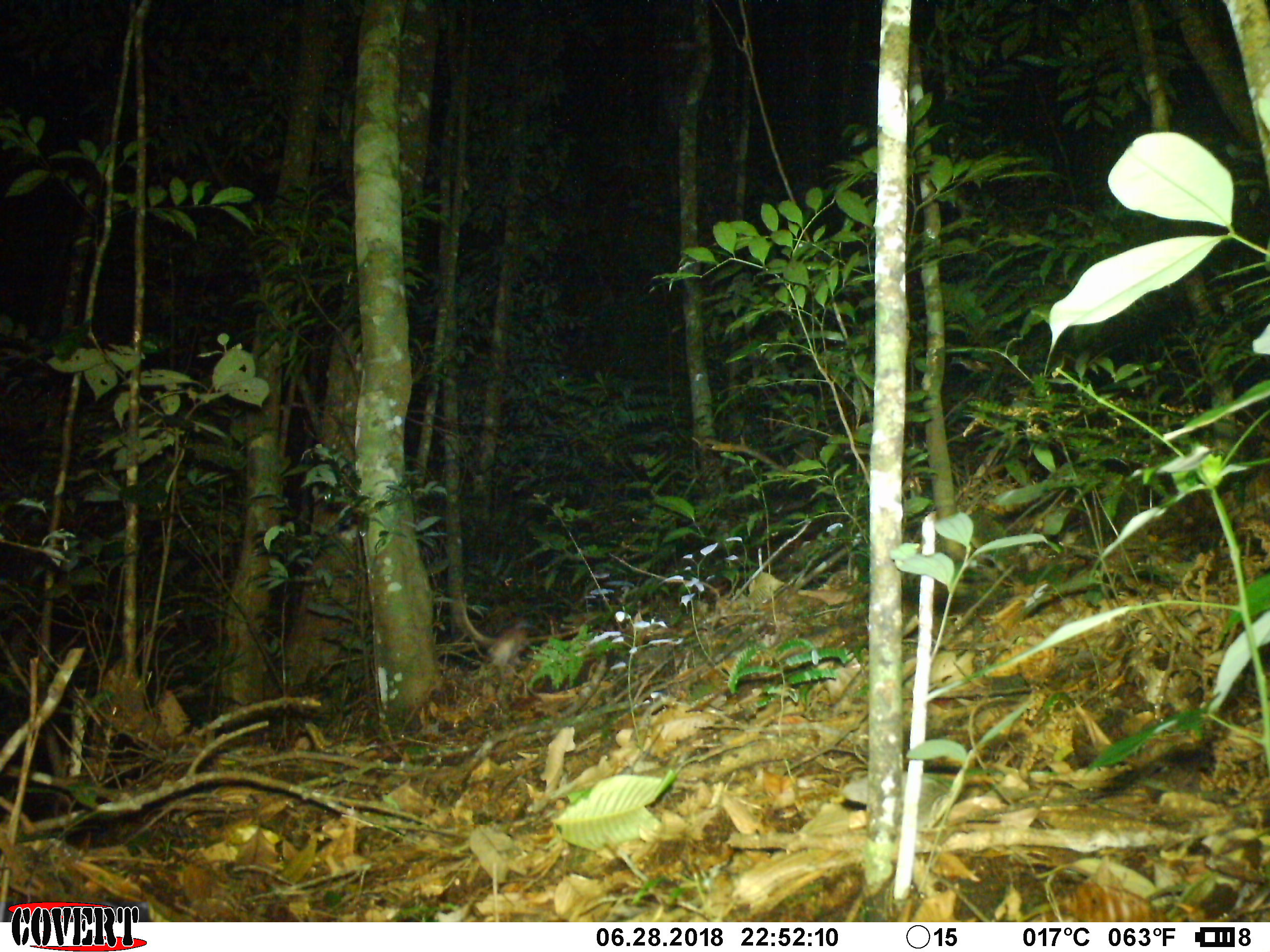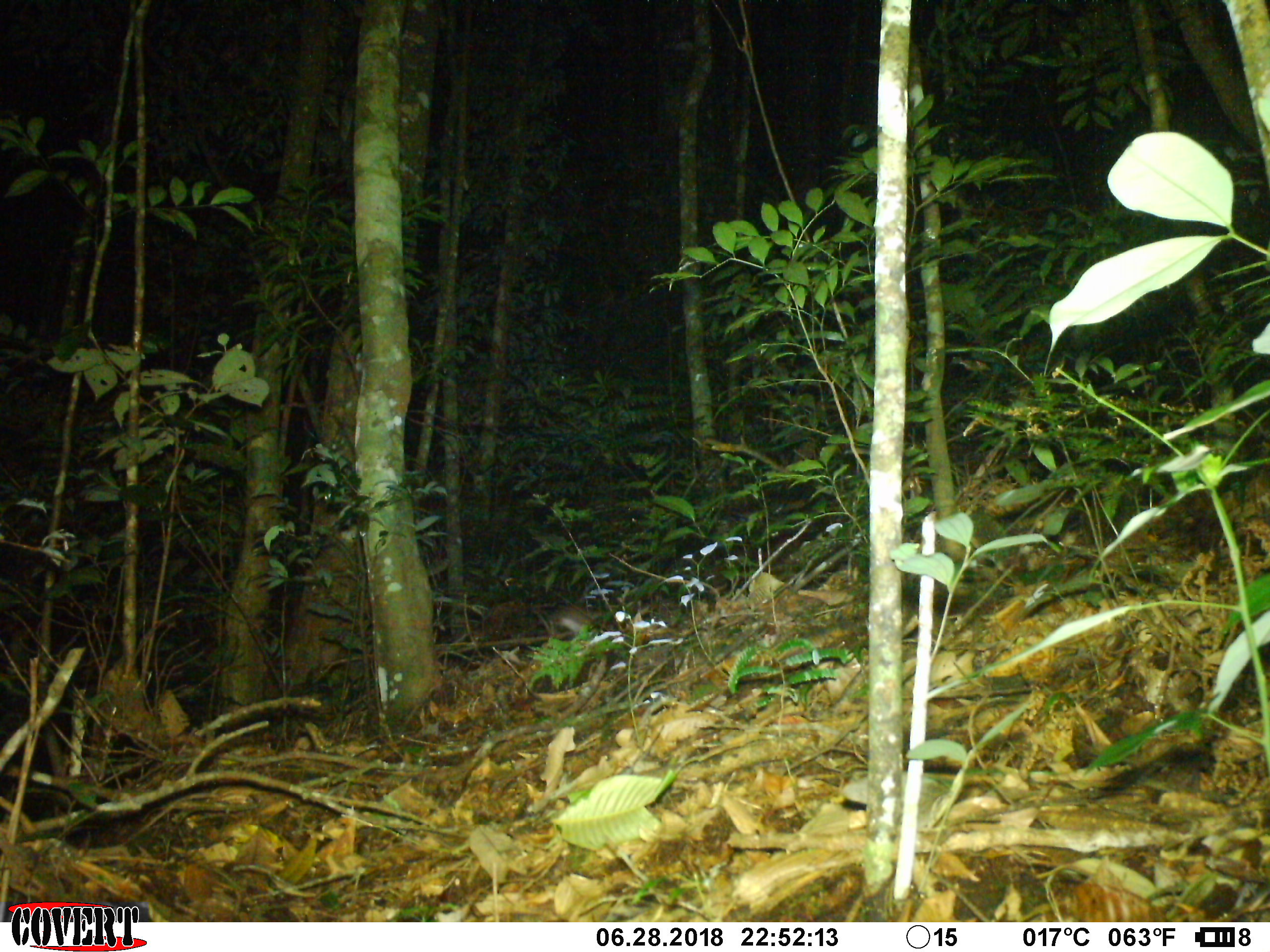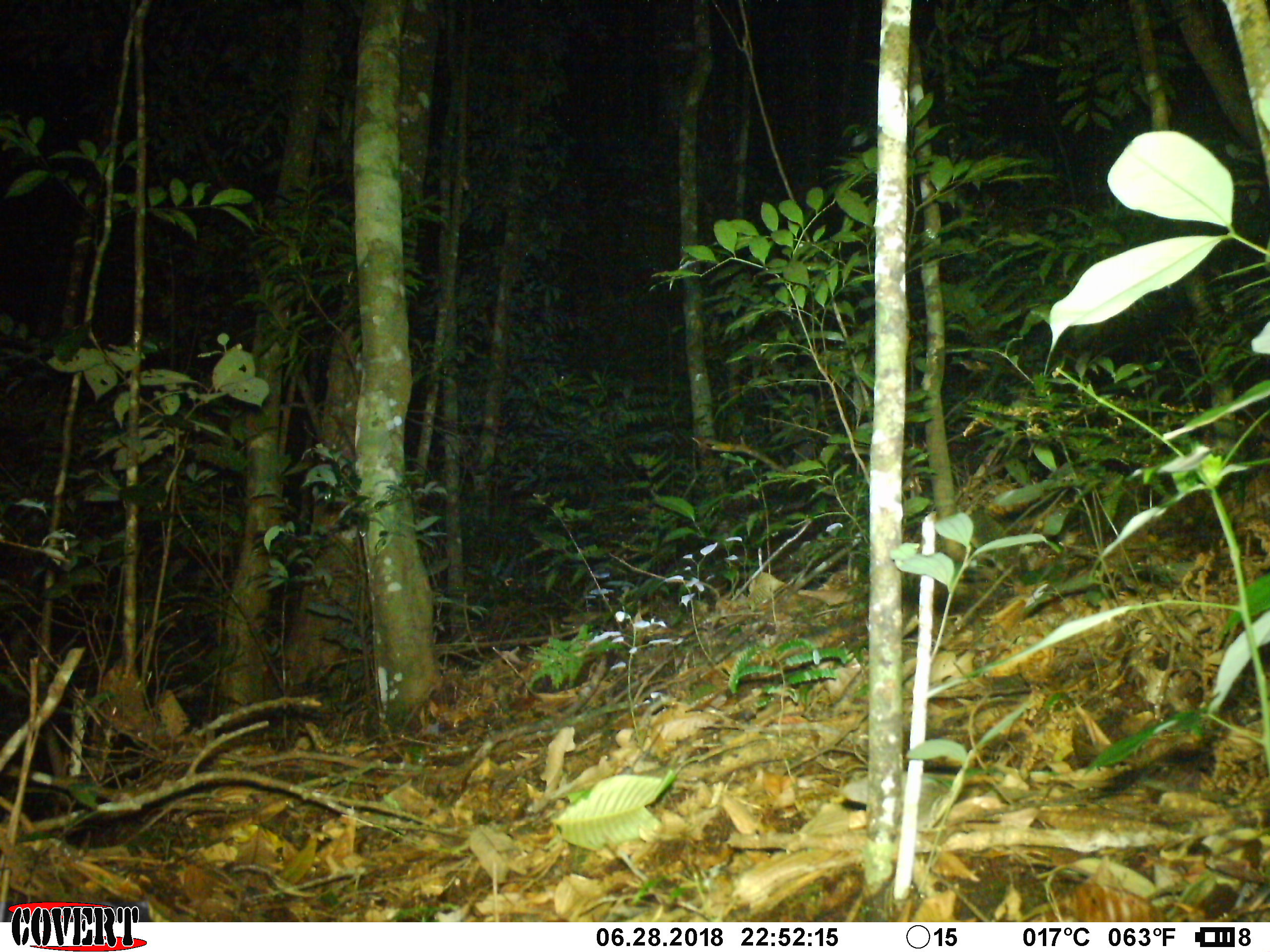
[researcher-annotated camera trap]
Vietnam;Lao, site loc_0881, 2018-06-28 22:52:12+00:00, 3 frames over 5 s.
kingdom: Animalia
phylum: Chordata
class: Mammalia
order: Rodentia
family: Muridae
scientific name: Muridae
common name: old-world mice and rats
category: unidentified murid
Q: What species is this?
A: Unidentified murid (old-world mice and rats) (Muridae).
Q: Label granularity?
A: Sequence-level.